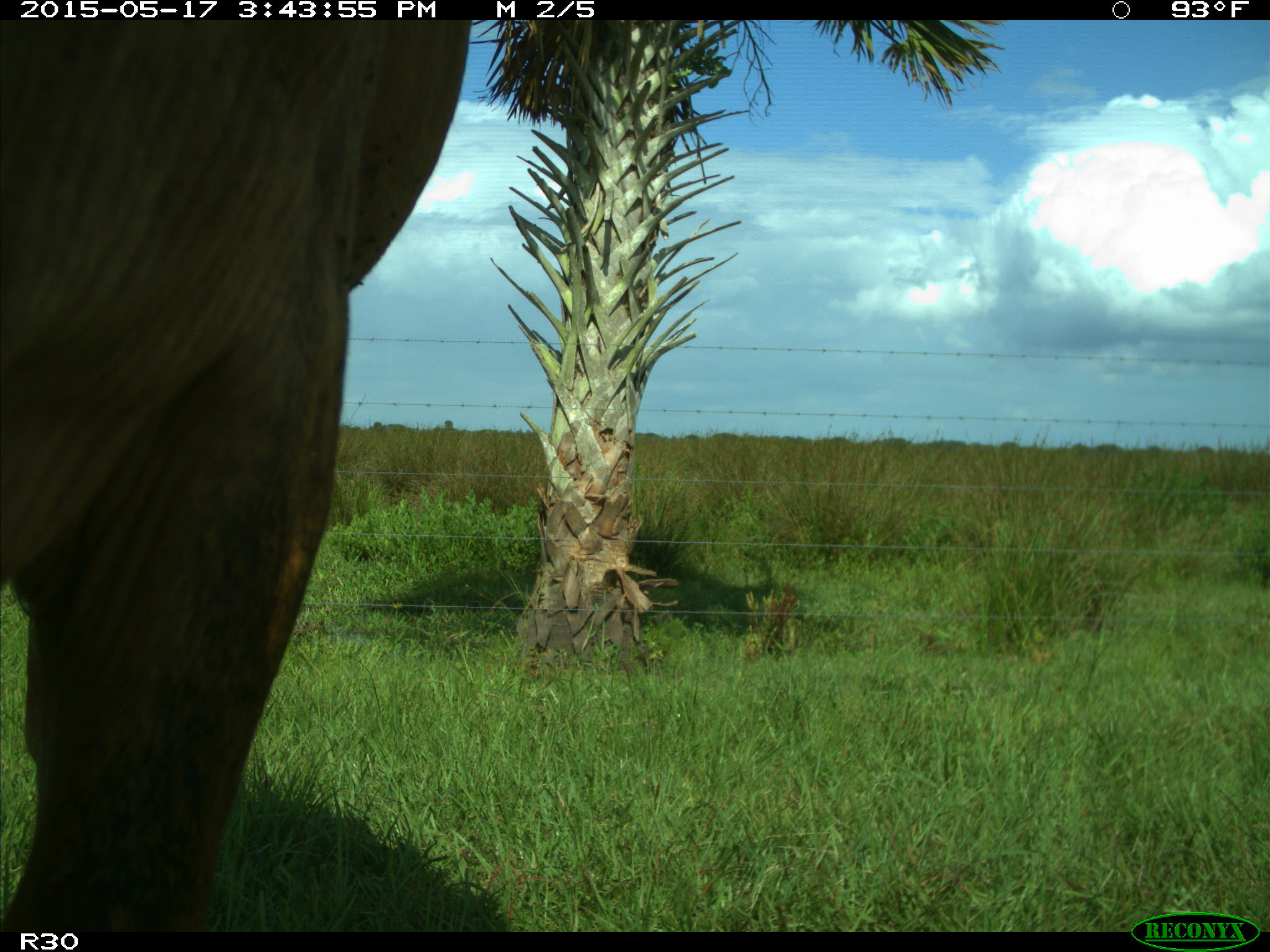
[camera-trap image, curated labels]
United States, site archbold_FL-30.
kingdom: Animalia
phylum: Chordata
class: Mammalia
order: Artiodactyla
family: Bovidae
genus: Bos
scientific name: Bos taurus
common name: domestic cow